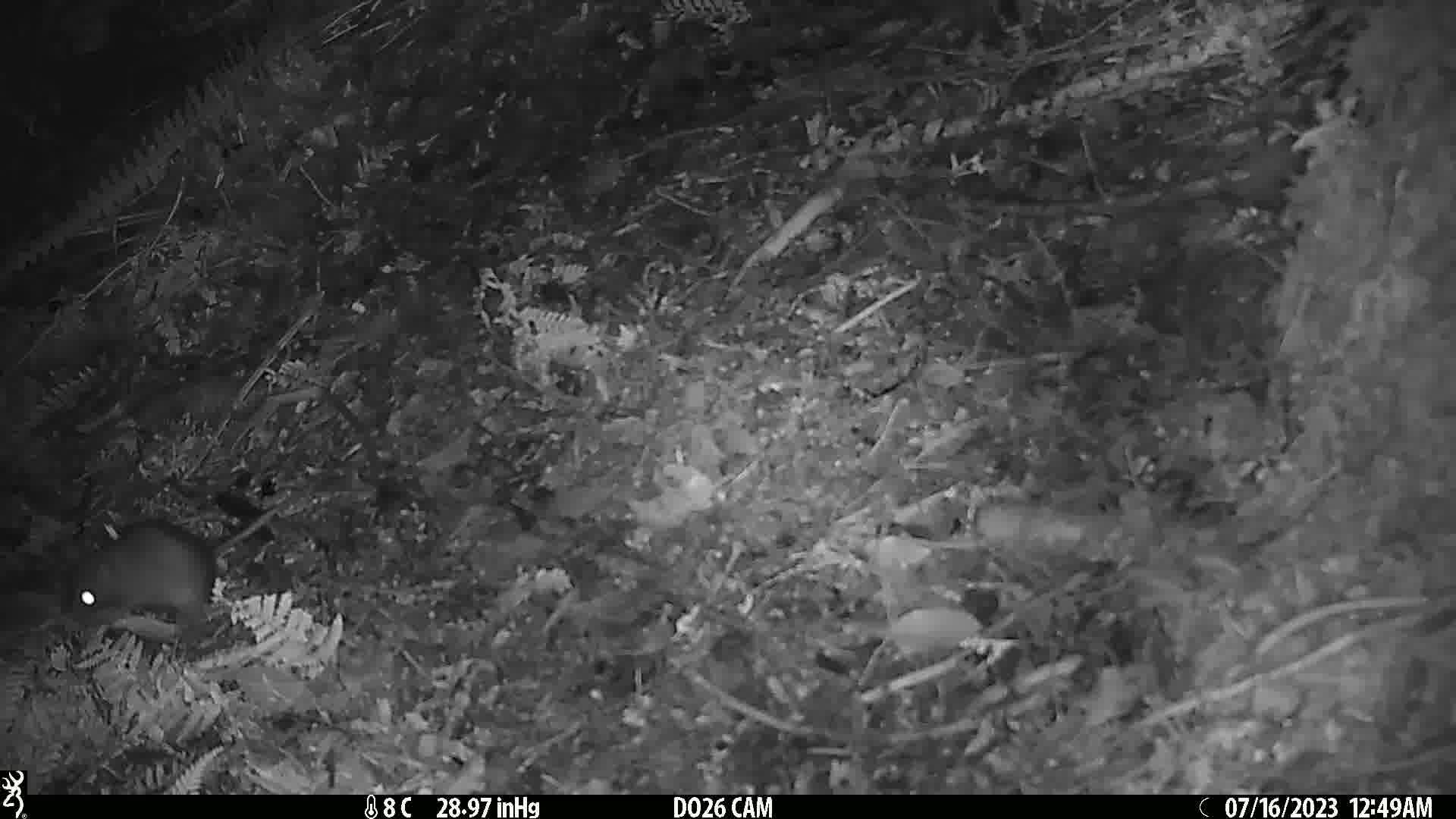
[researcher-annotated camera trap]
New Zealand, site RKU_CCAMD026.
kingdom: Animalia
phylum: Chordata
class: Mammalia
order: Rodentia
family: Muridae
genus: Rattus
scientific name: Rattus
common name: rat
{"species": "rat (Rattus)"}